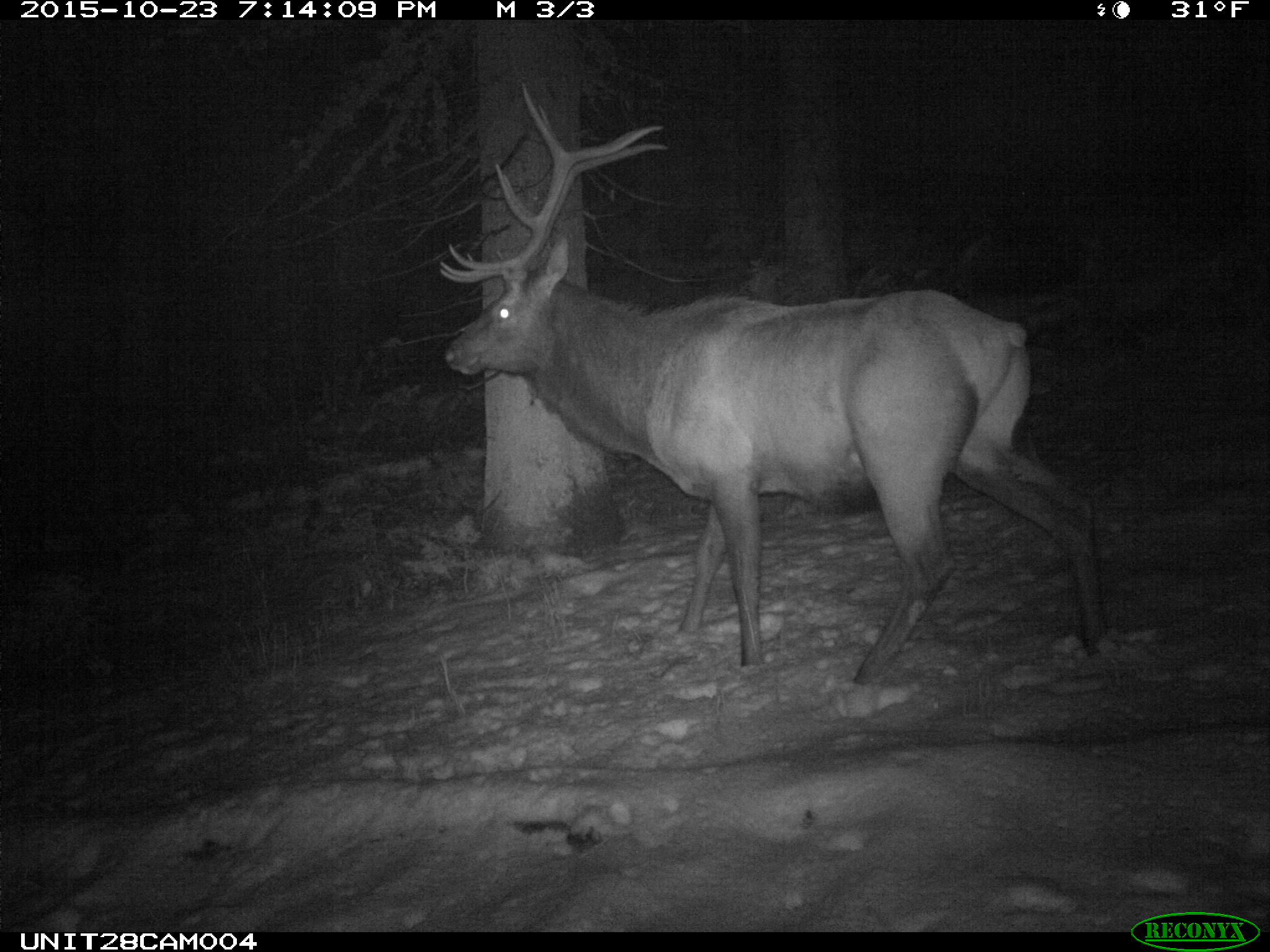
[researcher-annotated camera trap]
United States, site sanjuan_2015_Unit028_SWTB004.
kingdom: Animalia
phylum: Chordata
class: Mammalia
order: Artiodactyla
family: Cervidae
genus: Cervus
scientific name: Cervus elaphus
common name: red deer